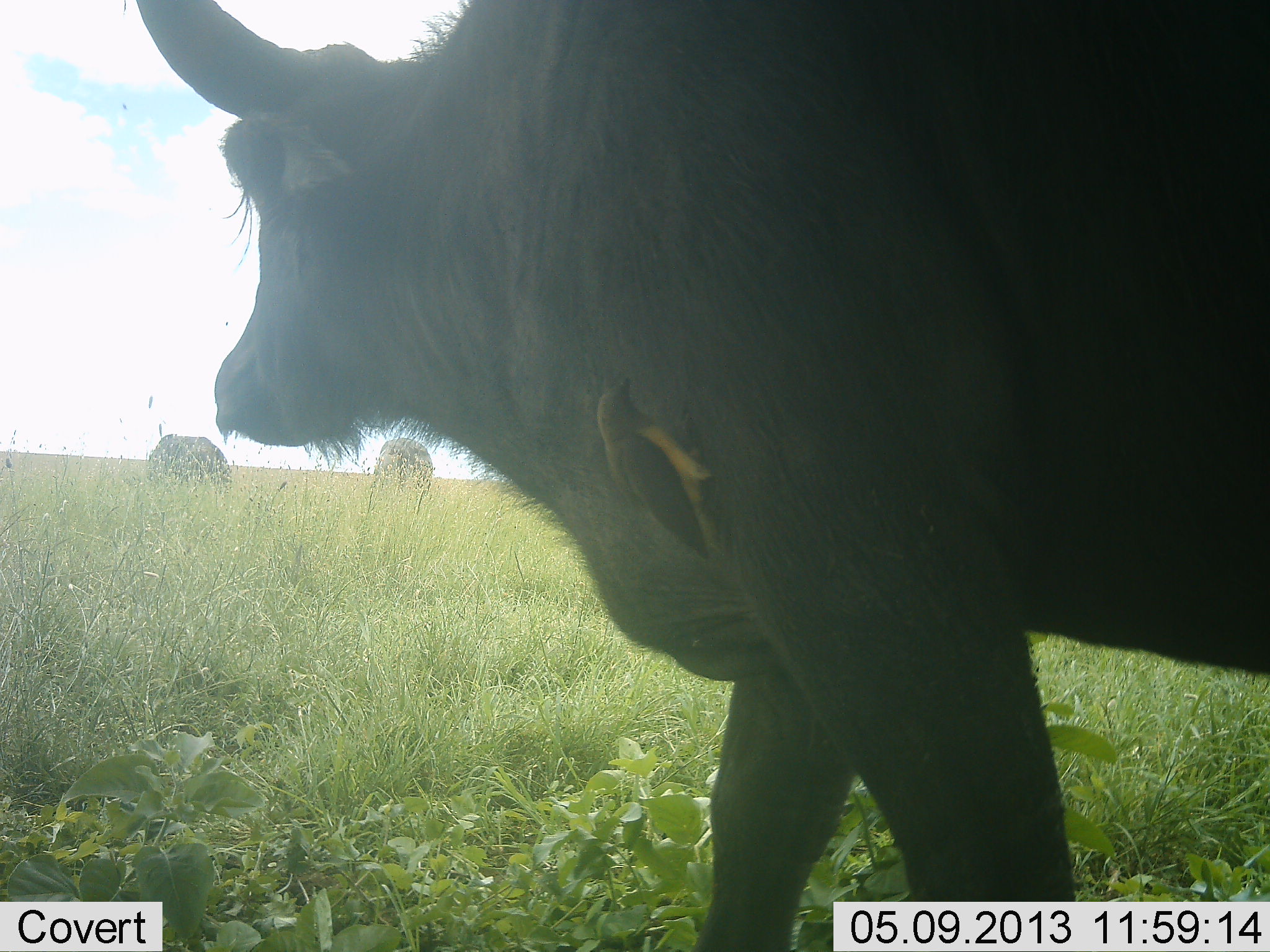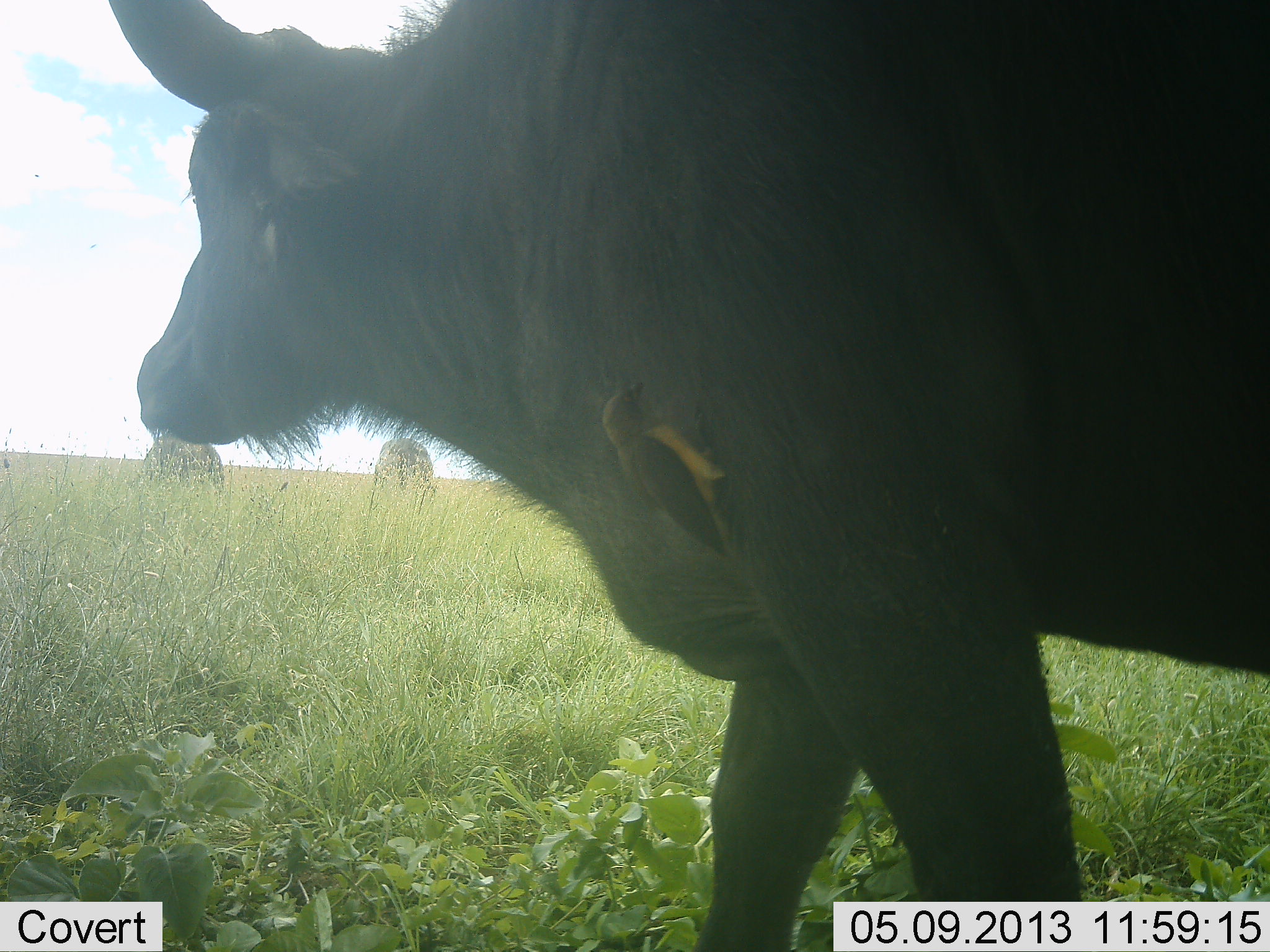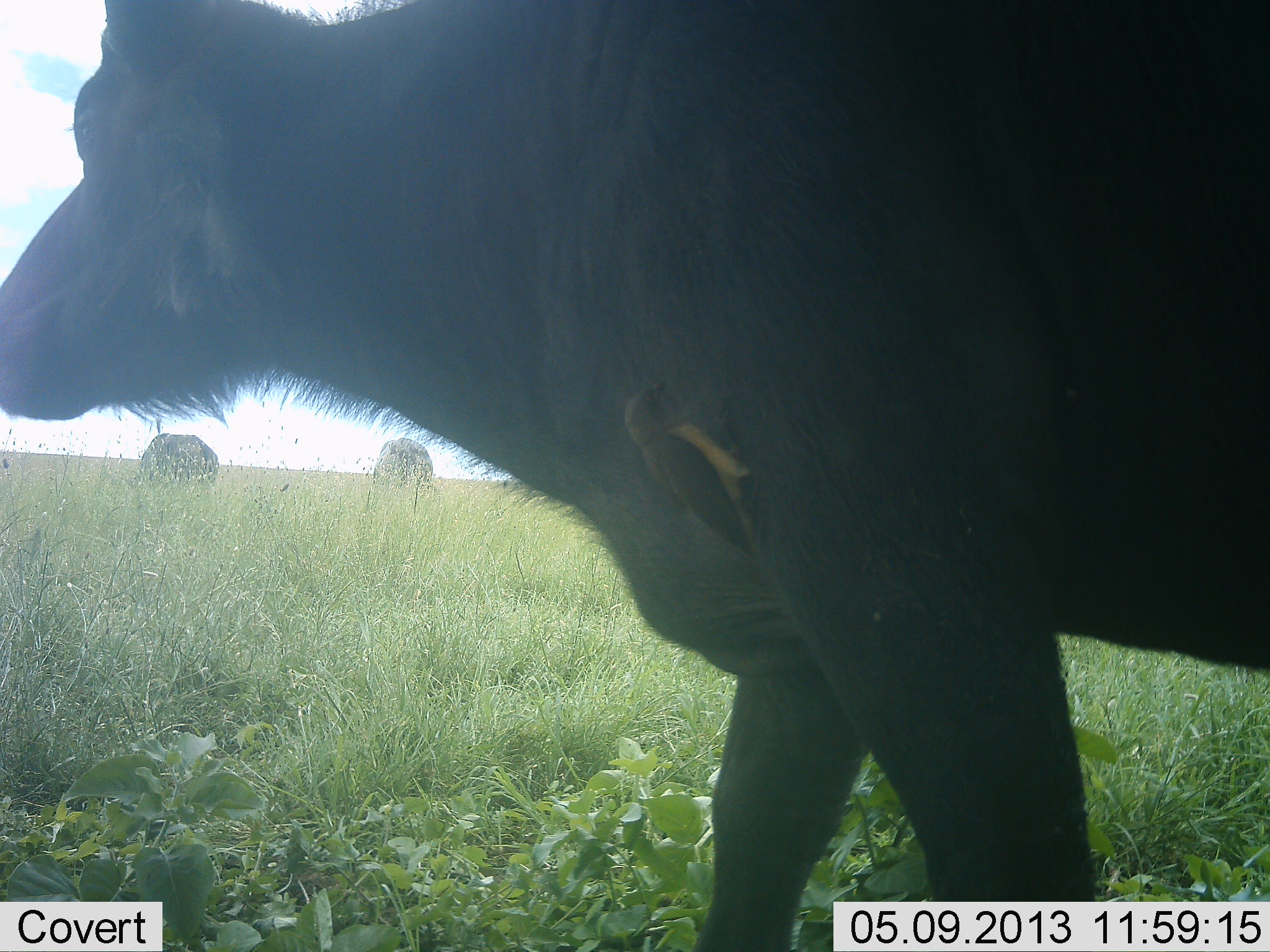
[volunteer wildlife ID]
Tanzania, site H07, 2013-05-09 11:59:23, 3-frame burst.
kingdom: Animalia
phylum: Chordata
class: Mammalia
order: Artiodactyla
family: Bovidae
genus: Syncerus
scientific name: Syncerus caffer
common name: cape buffalo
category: buffalo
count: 3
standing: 69%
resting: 0%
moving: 29%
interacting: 0%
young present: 10%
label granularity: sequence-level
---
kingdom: Animalia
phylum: Chordata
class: Aves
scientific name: Aves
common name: bird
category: otherbird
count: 1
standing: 24%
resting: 28%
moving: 0%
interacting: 24%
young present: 0%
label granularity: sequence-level